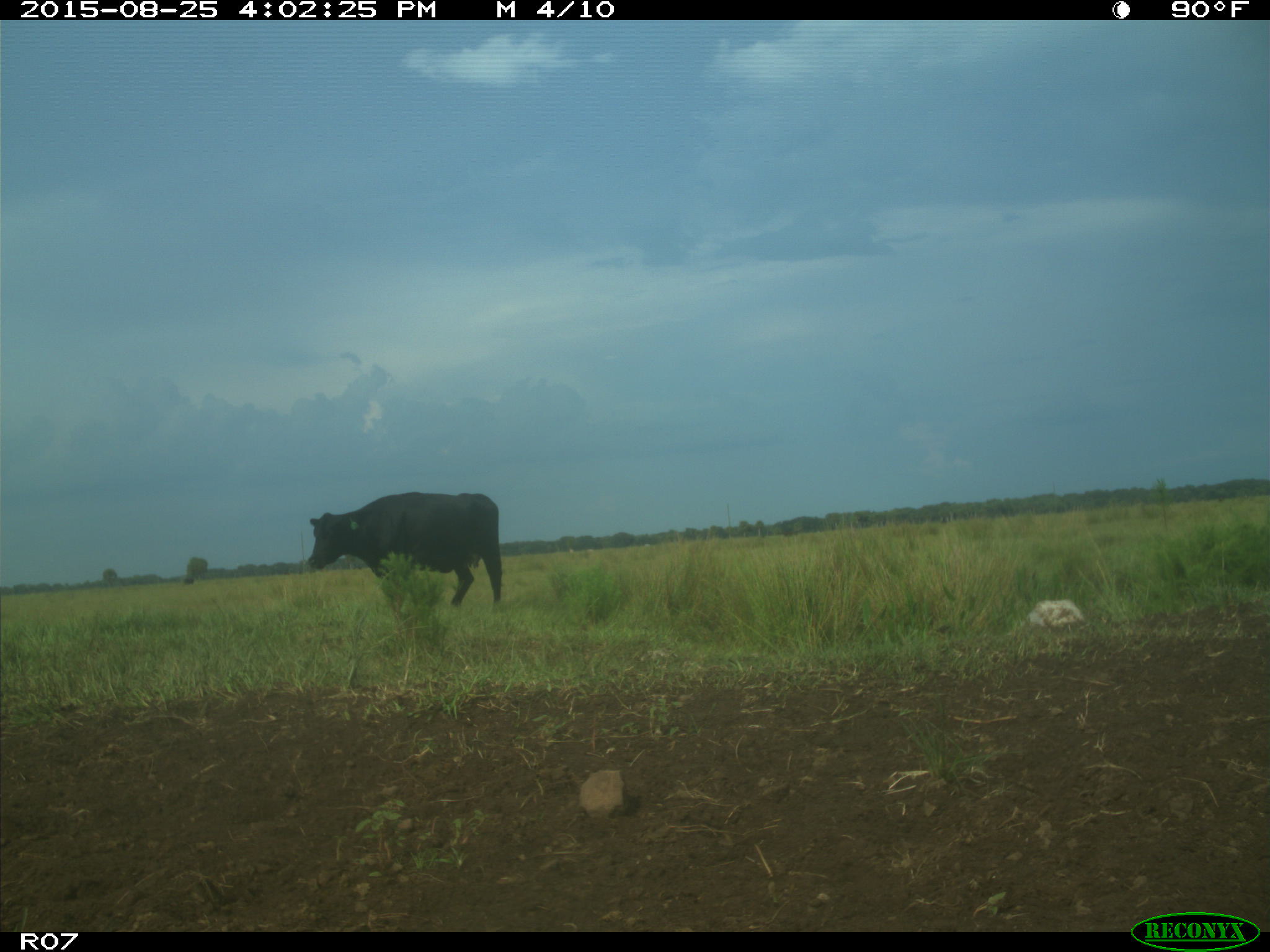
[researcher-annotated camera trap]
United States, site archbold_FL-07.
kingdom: Animalia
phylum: Chordata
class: Mammalia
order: Artiodactyla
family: Bovidae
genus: Bos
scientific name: Bos taurus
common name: domestic cow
Bos taurus (domestic cow).